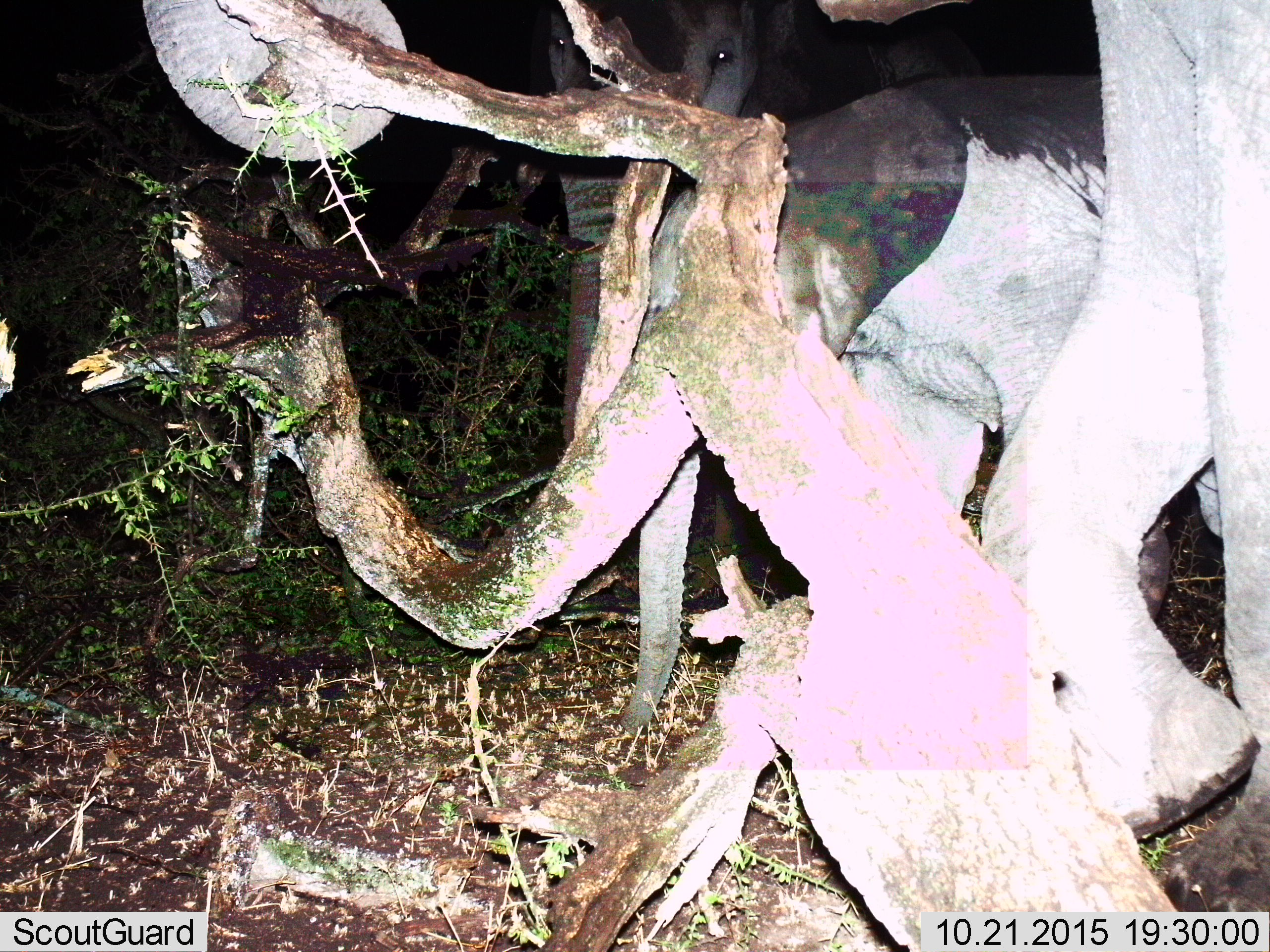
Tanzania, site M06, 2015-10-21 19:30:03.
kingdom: Animalia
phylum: Chordata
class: Mammalia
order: Proboscidea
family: Elephantidae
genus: Loxodonta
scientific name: Loxodonta africana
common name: african bush elephant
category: elephant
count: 2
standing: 33%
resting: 0%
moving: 78%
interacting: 0%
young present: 56%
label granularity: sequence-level